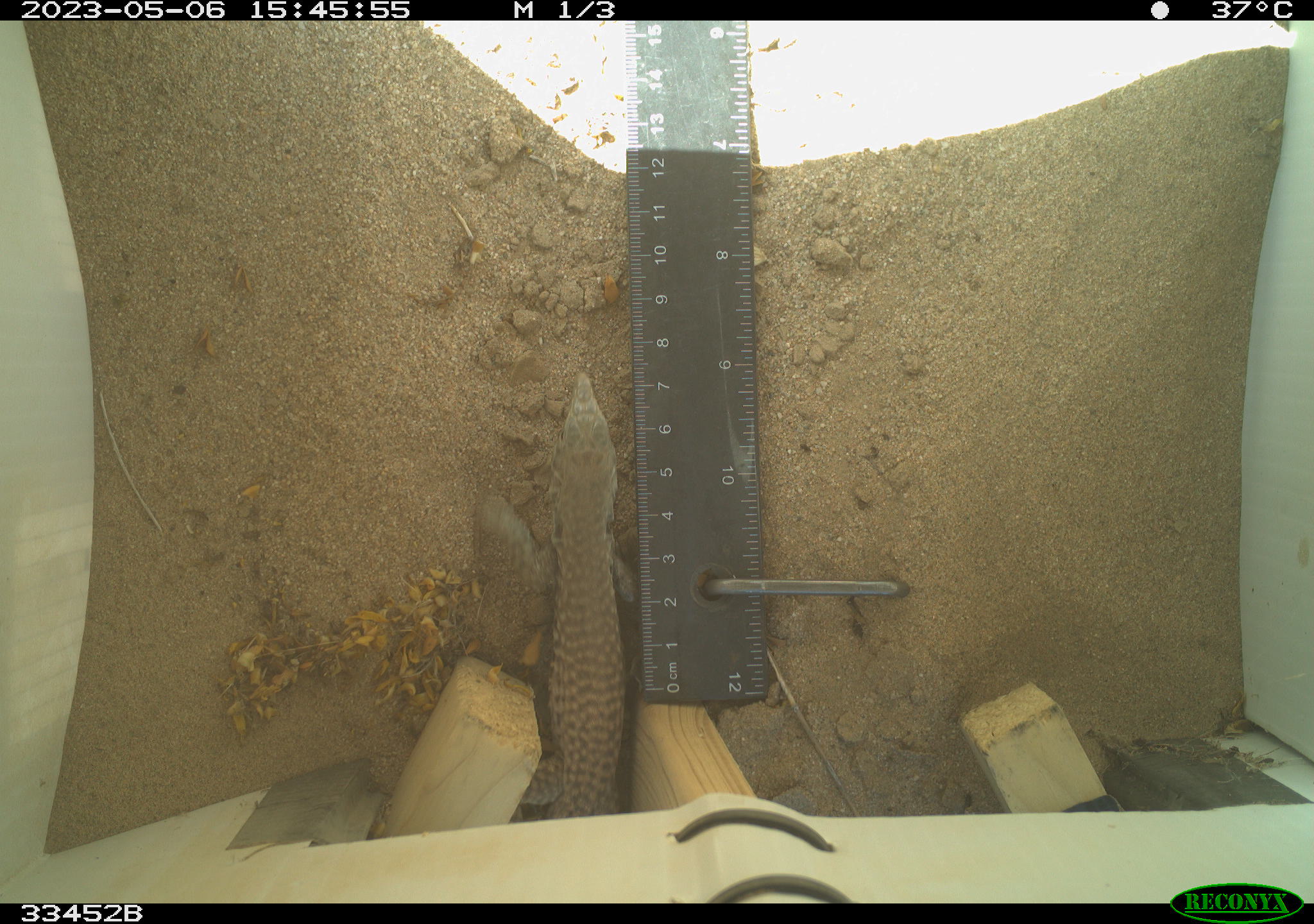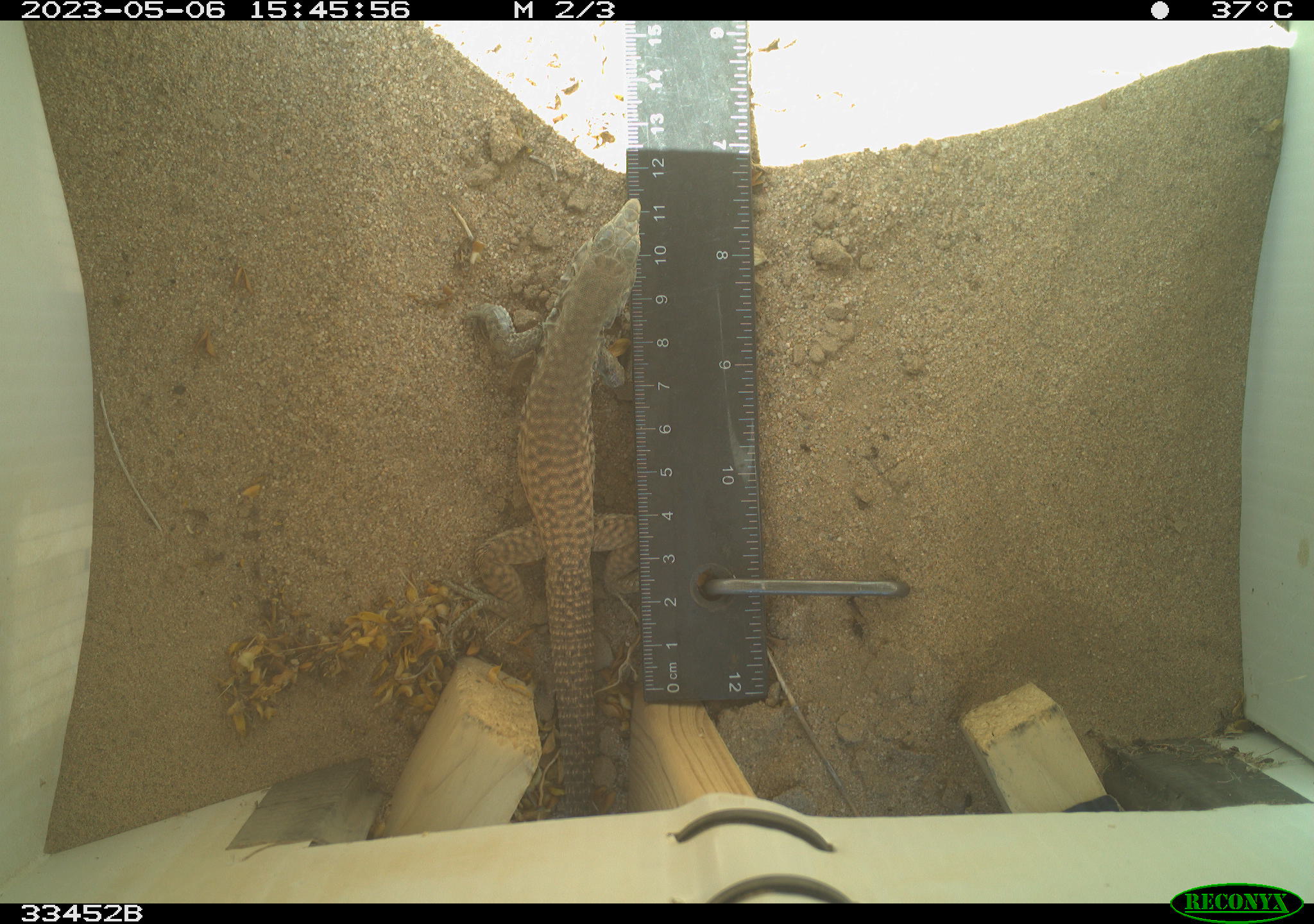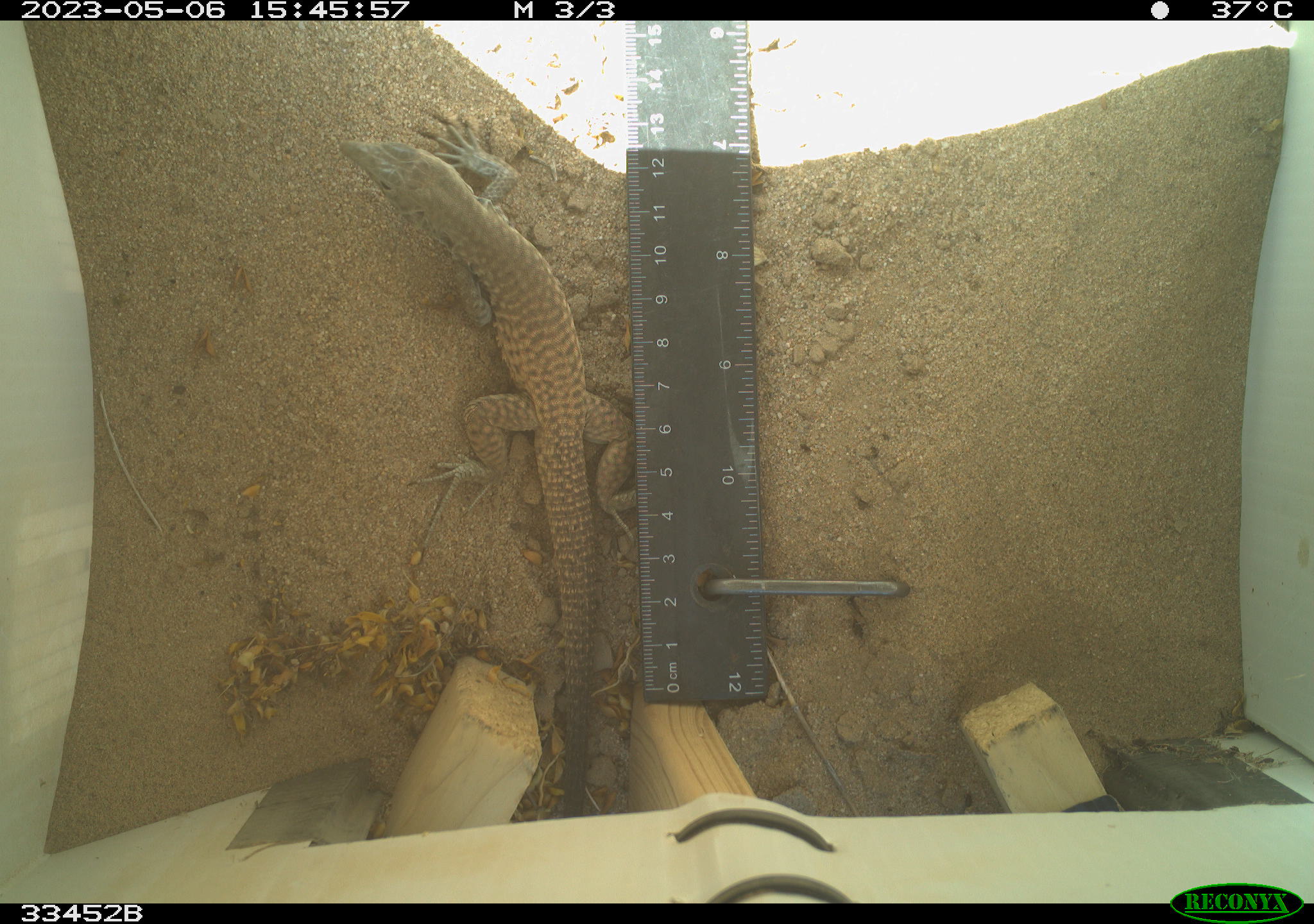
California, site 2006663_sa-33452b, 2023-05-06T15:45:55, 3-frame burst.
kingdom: Animalia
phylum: Chordata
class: Reptilia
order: Squamata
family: Teiidae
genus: Aspidoscelis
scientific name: Aspidoscelis tigris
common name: western whiptail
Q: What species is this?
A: Western whiptail (Aspidoscelis tigris).